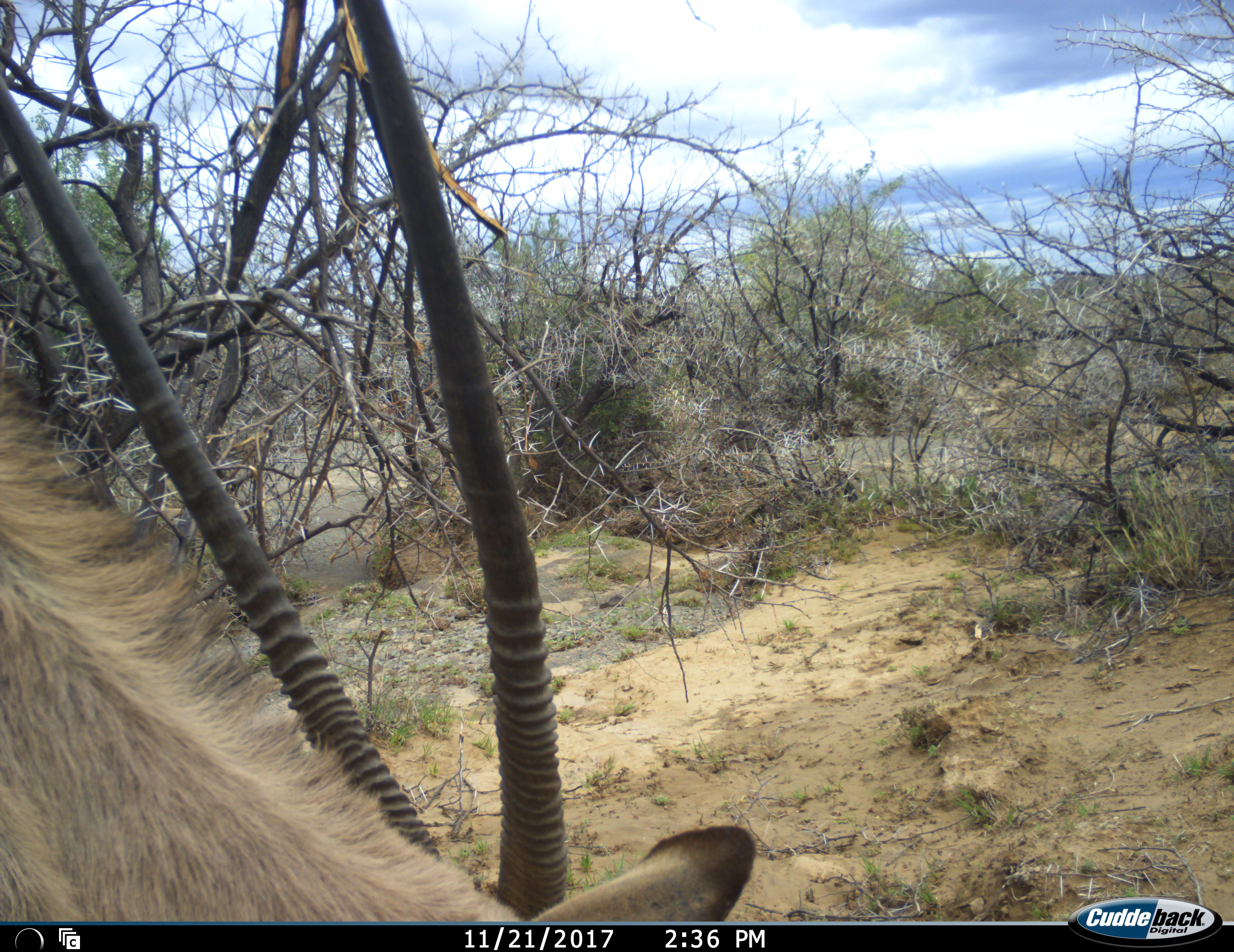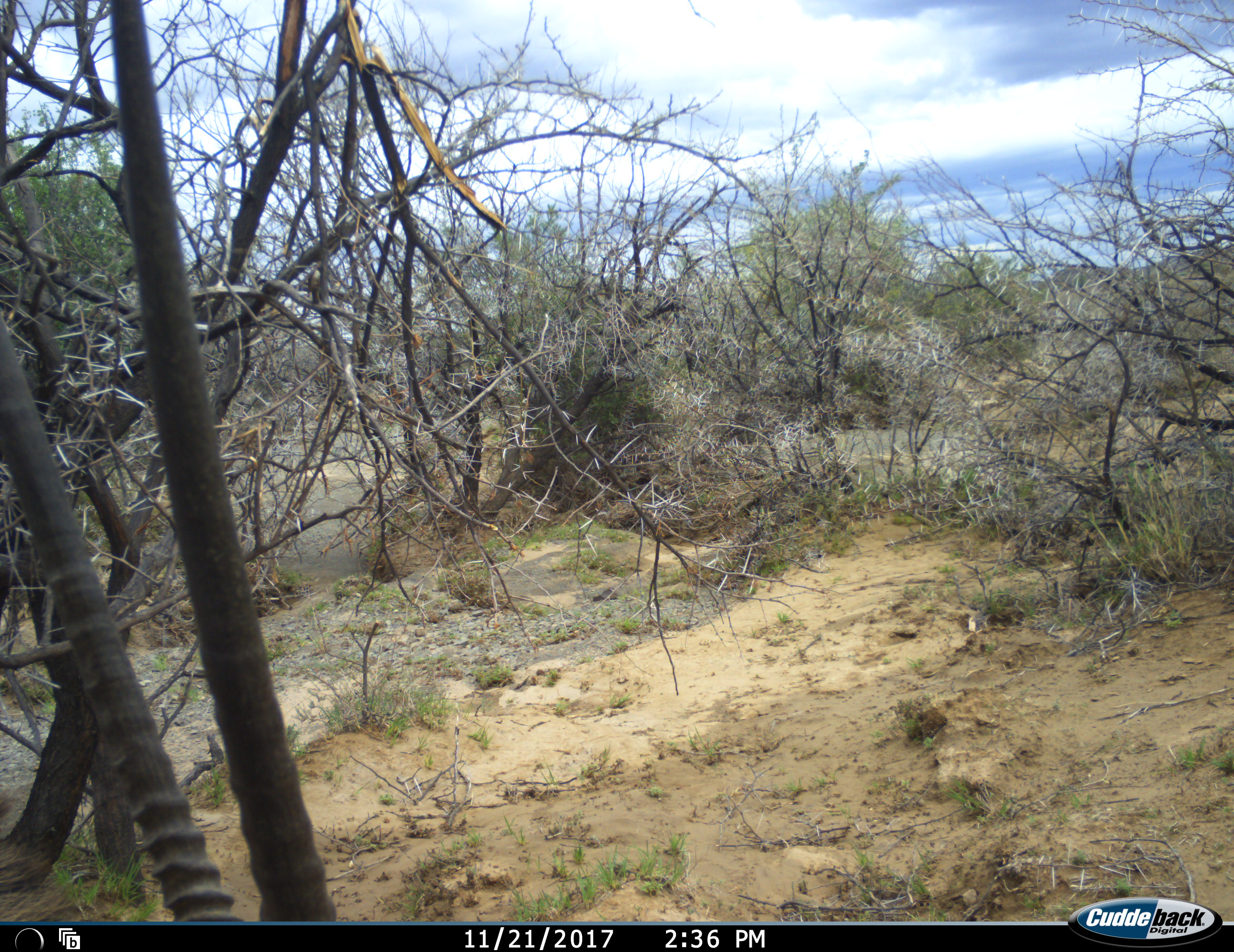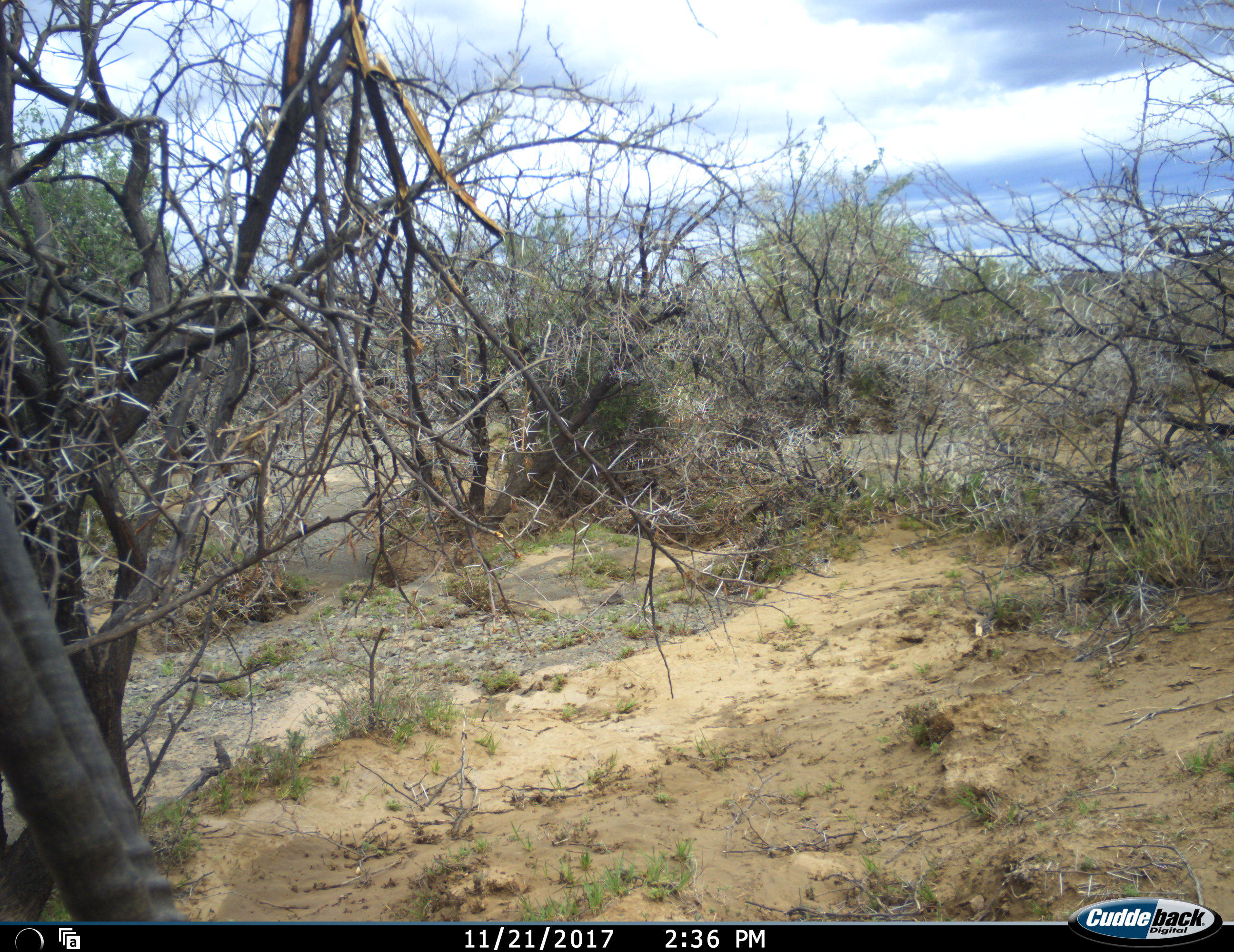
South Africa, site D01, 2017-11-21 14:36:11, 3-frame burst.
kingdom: Animalia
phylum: Chordata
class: Mammalia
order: Artiodactyla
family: Bovidae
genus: Oryx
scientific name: Oryx gazella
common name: gemsbok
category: gemsbokoryx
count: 1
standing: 10%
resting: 10%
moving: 60%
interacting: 0%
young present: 0%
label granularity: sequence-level